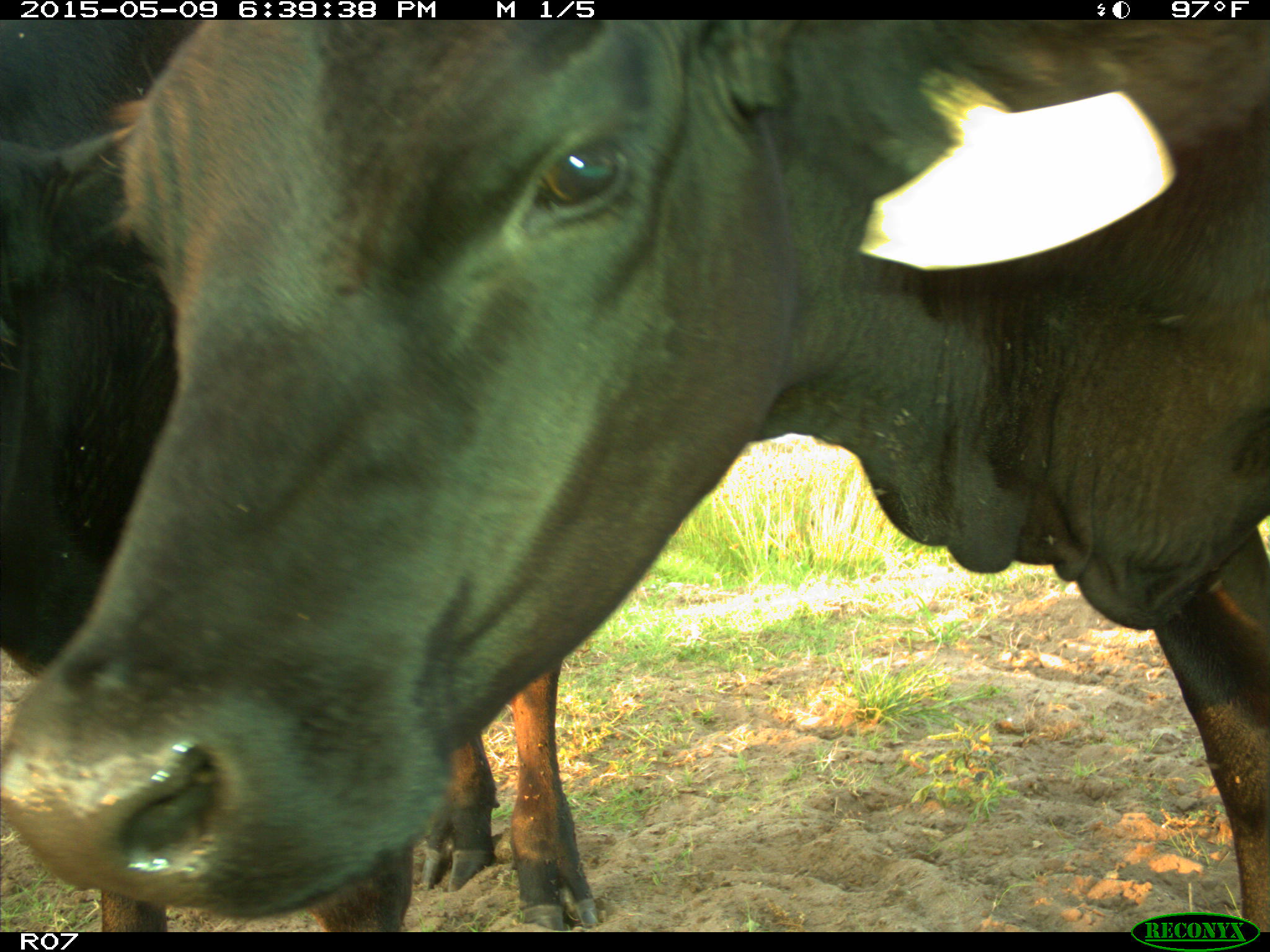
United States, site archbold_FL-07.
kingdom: Animalia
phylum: Chordata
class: Mammalia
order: Artiodactyla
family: Bovidae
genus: Bos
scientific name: Bos taurus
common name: domestic cow